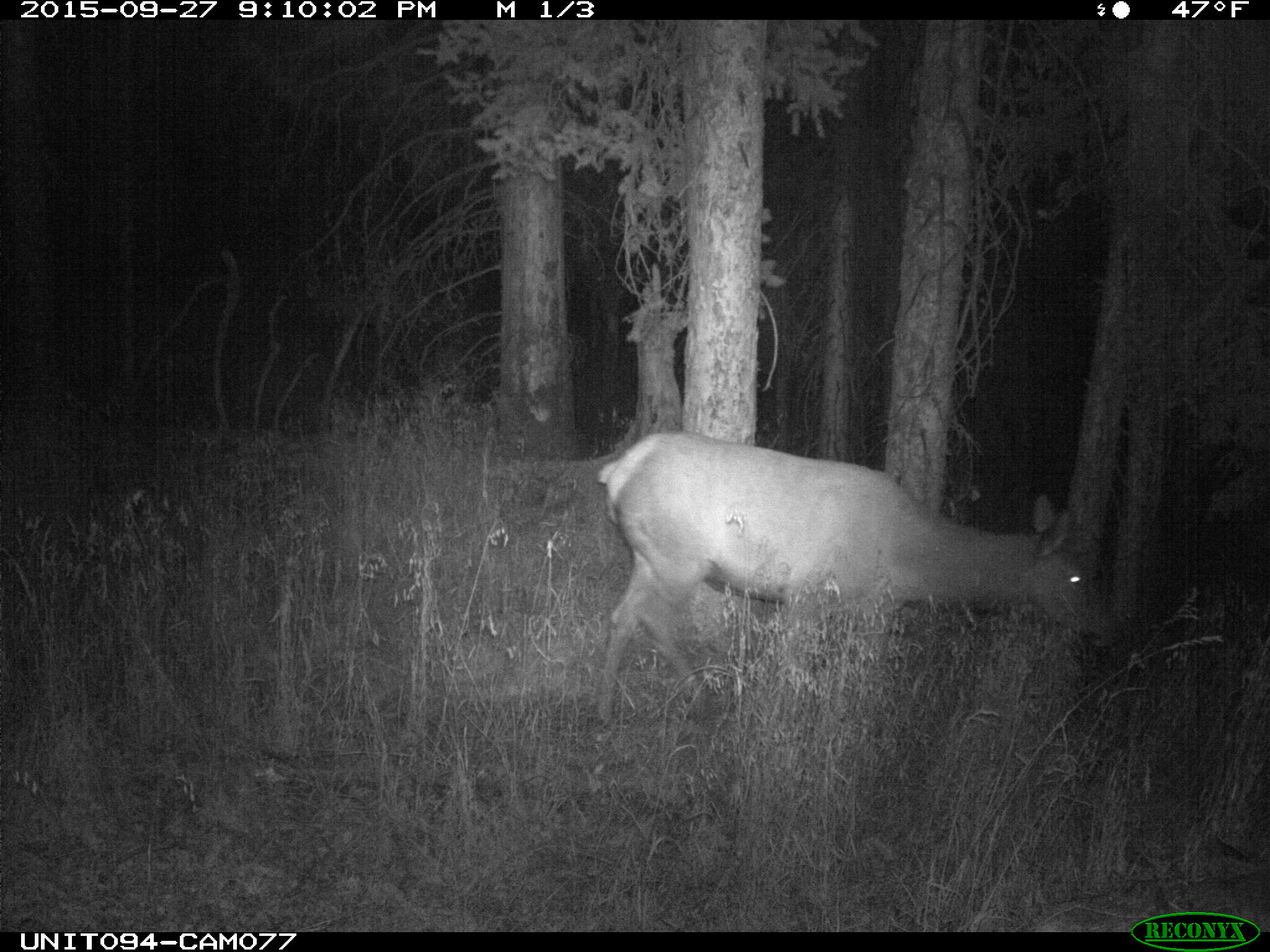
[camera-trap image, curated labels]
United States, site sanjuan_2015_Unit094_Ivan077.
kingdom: Animalia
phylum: Chordata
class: Mammalia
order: Artiodactyla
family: Cervidae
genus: Cervus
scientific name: Cervus elaphus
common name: red deer